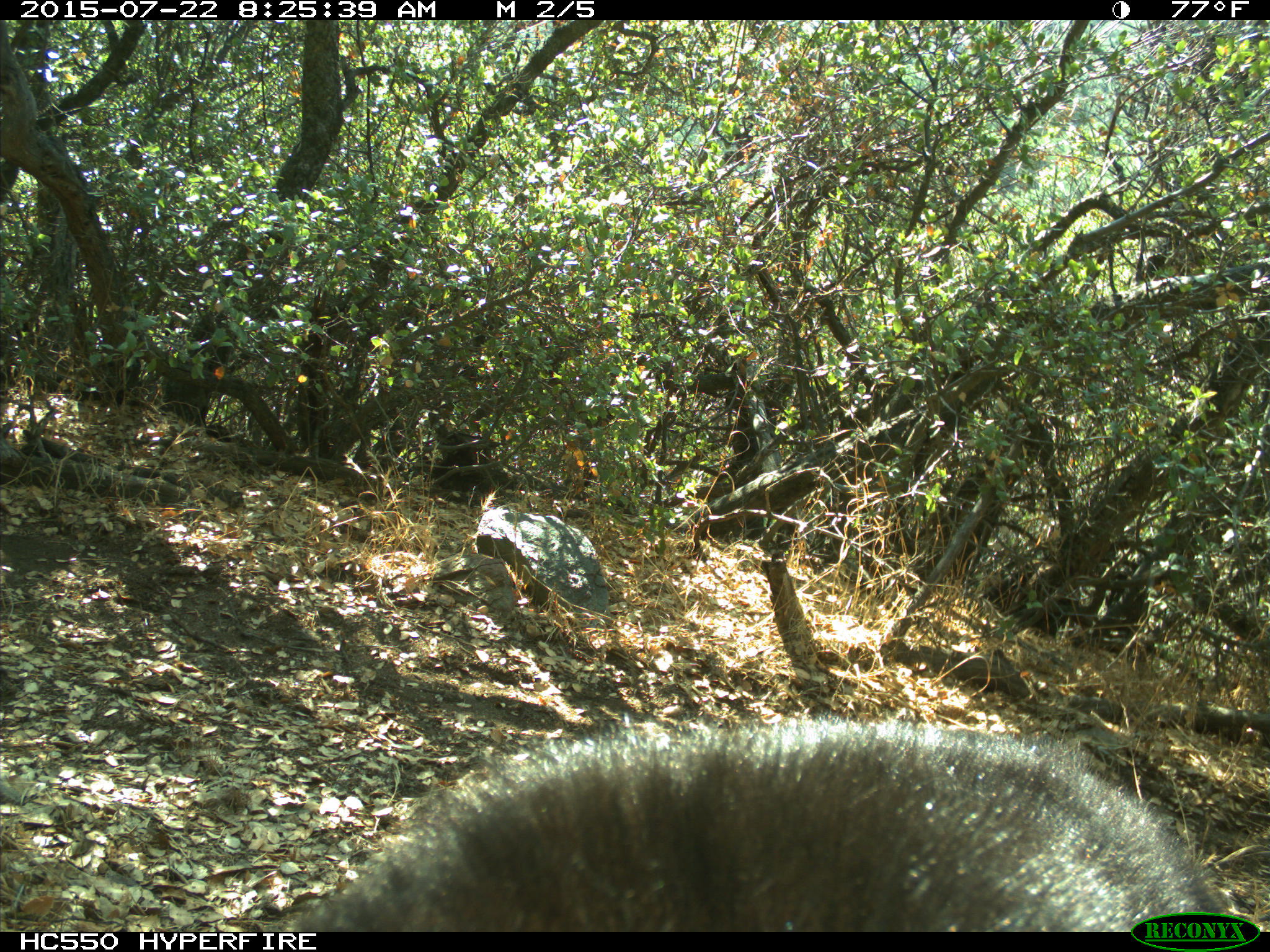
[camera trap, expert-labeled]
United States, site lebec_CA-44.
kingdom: Animalia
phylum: Chordata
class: Mammalia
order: Carnivora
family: Ursidae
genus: Ursus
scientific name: Ursus americanus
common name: american black bear